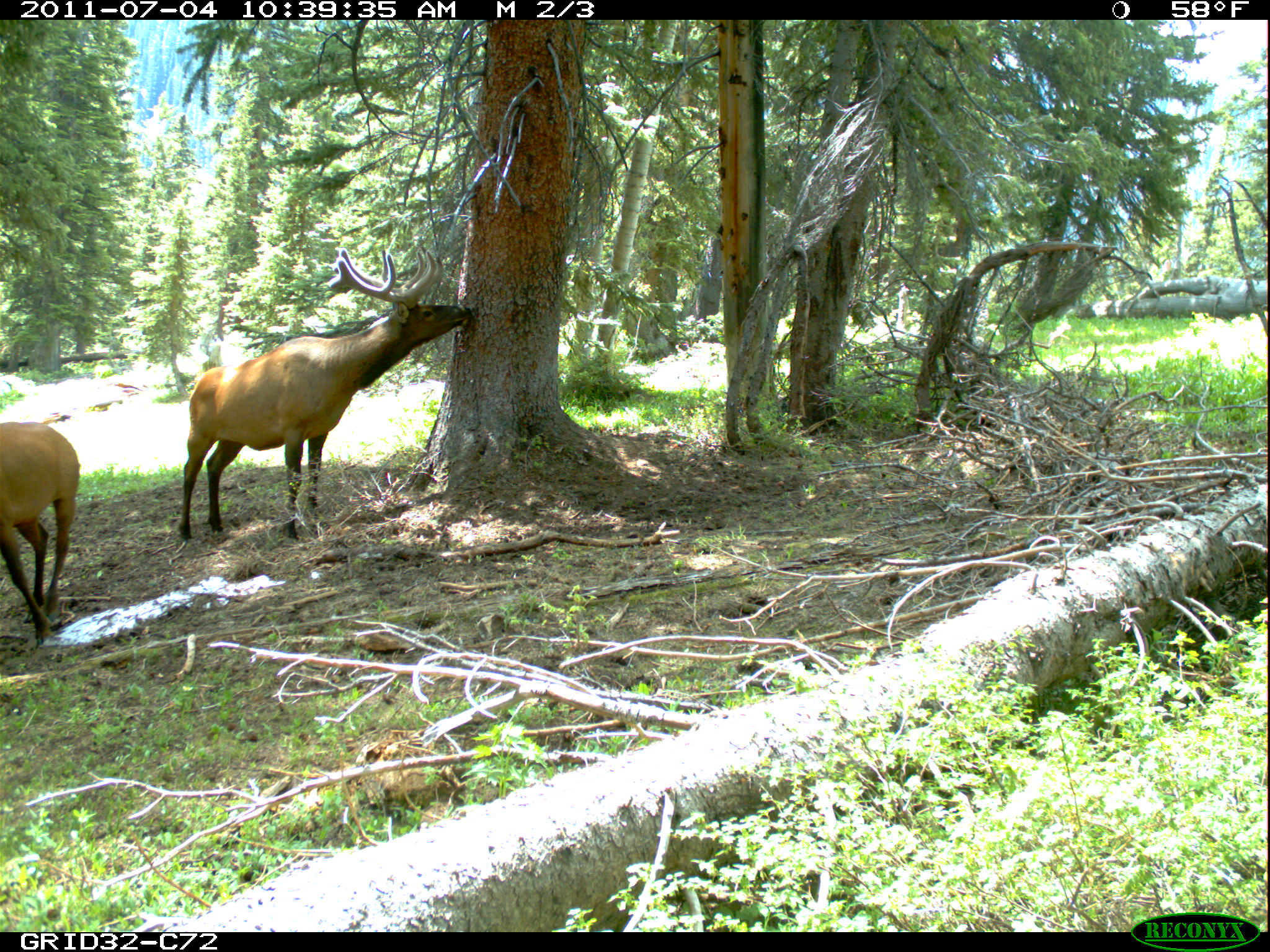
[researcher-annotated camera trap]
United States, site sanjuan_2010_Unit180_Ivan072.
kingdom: Animalia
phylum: Chordata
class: Mammalia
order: Artiodactyla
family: Cervidae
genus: Cervus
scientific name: Cervus elaphus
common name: red deer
Cervus elaphus (red deer).